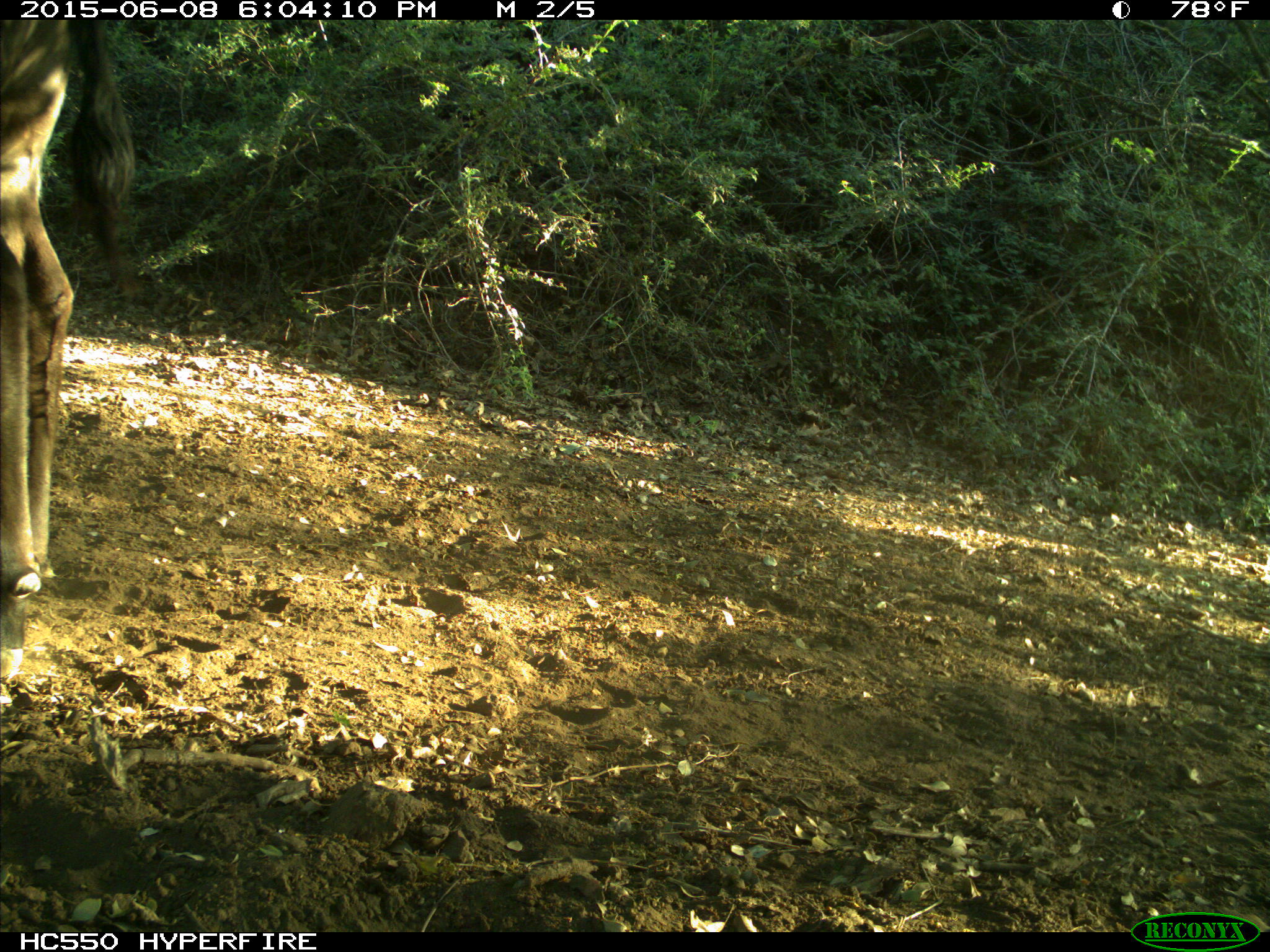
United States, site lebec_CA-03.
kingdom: Animalia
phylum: Chordata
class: Mammalia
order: Artiodactyla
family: Bovidae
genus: Bos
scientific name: Bos taurus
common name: domestic cow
Bos taurus (domestic cow).